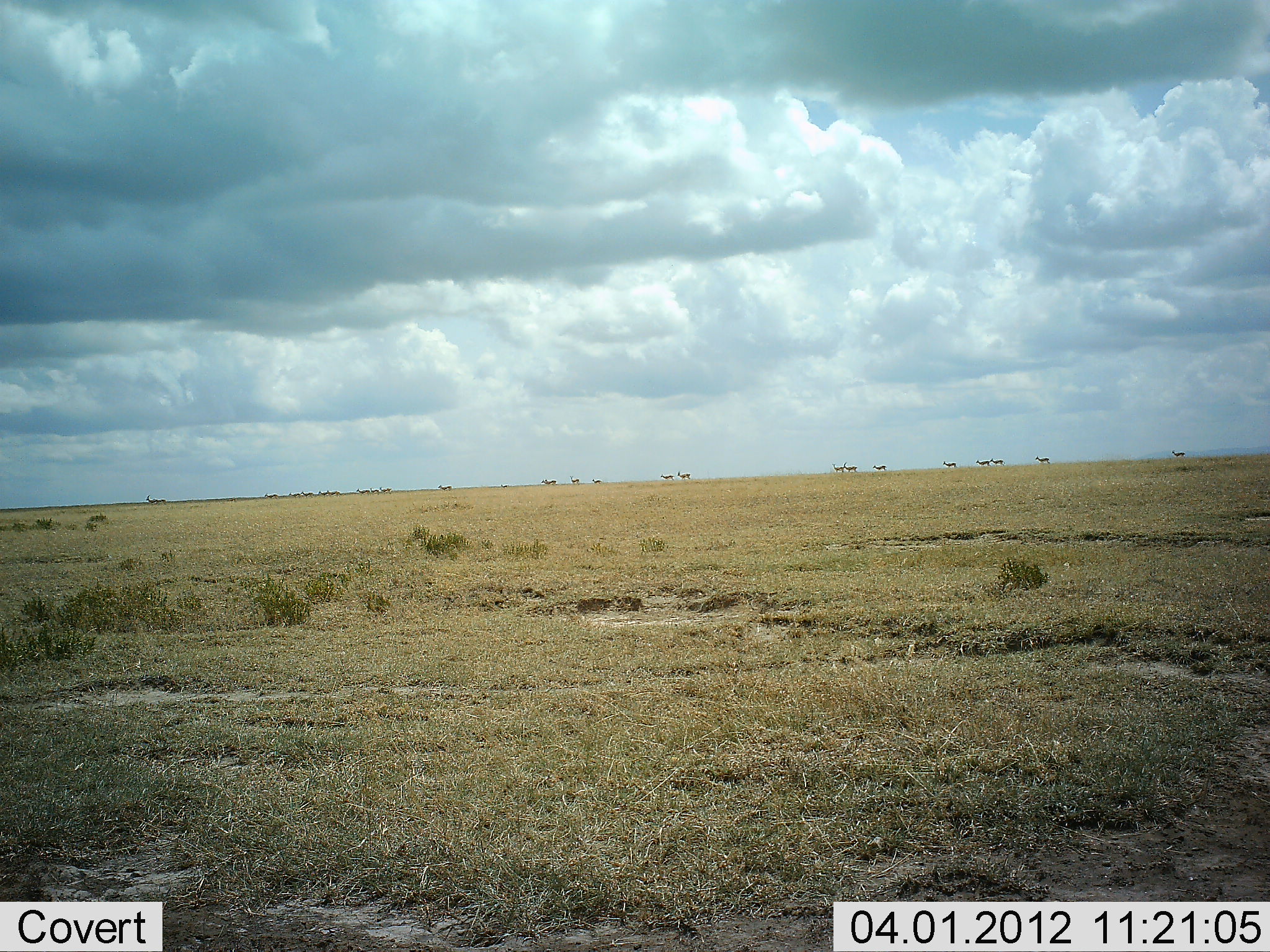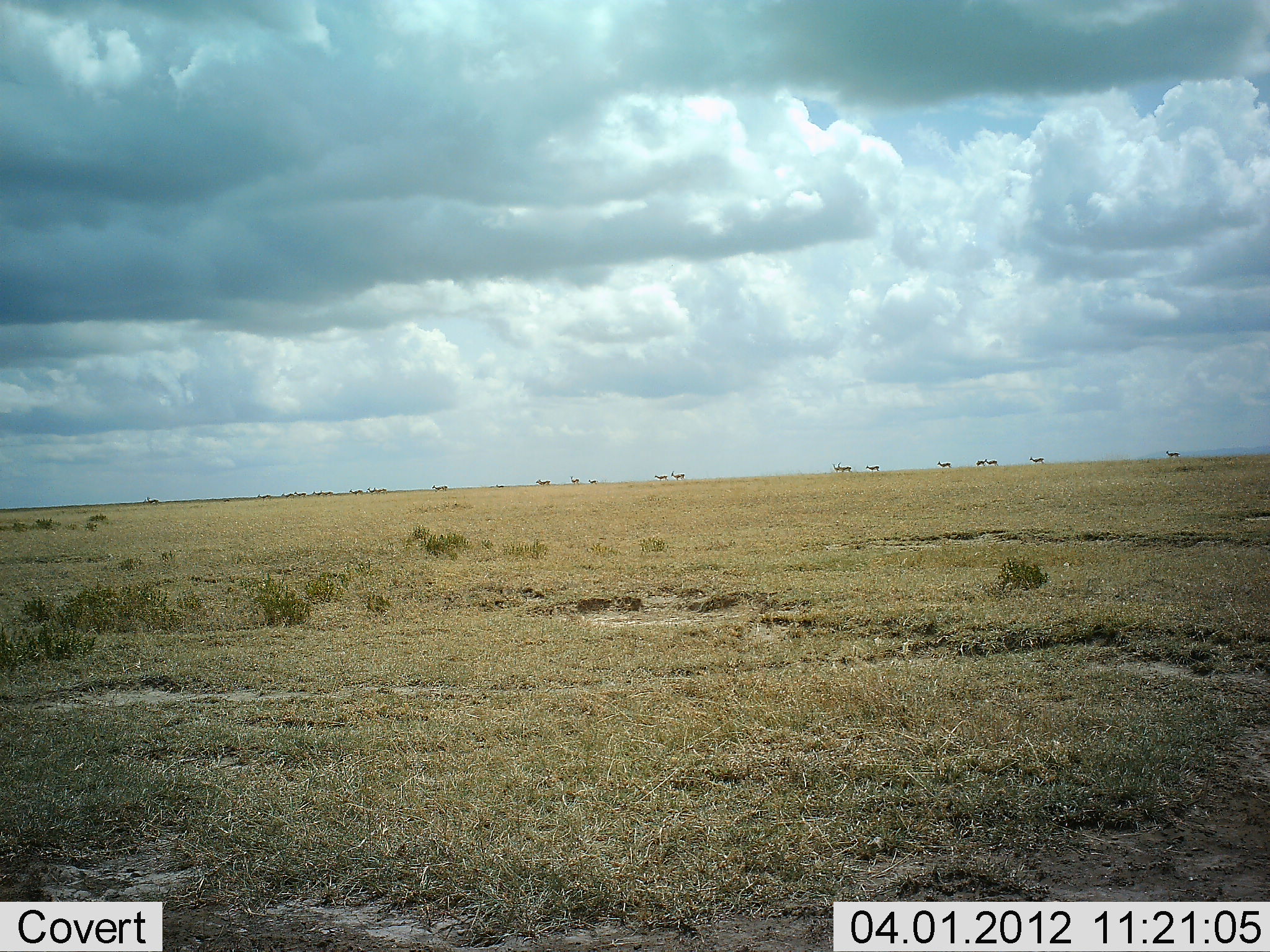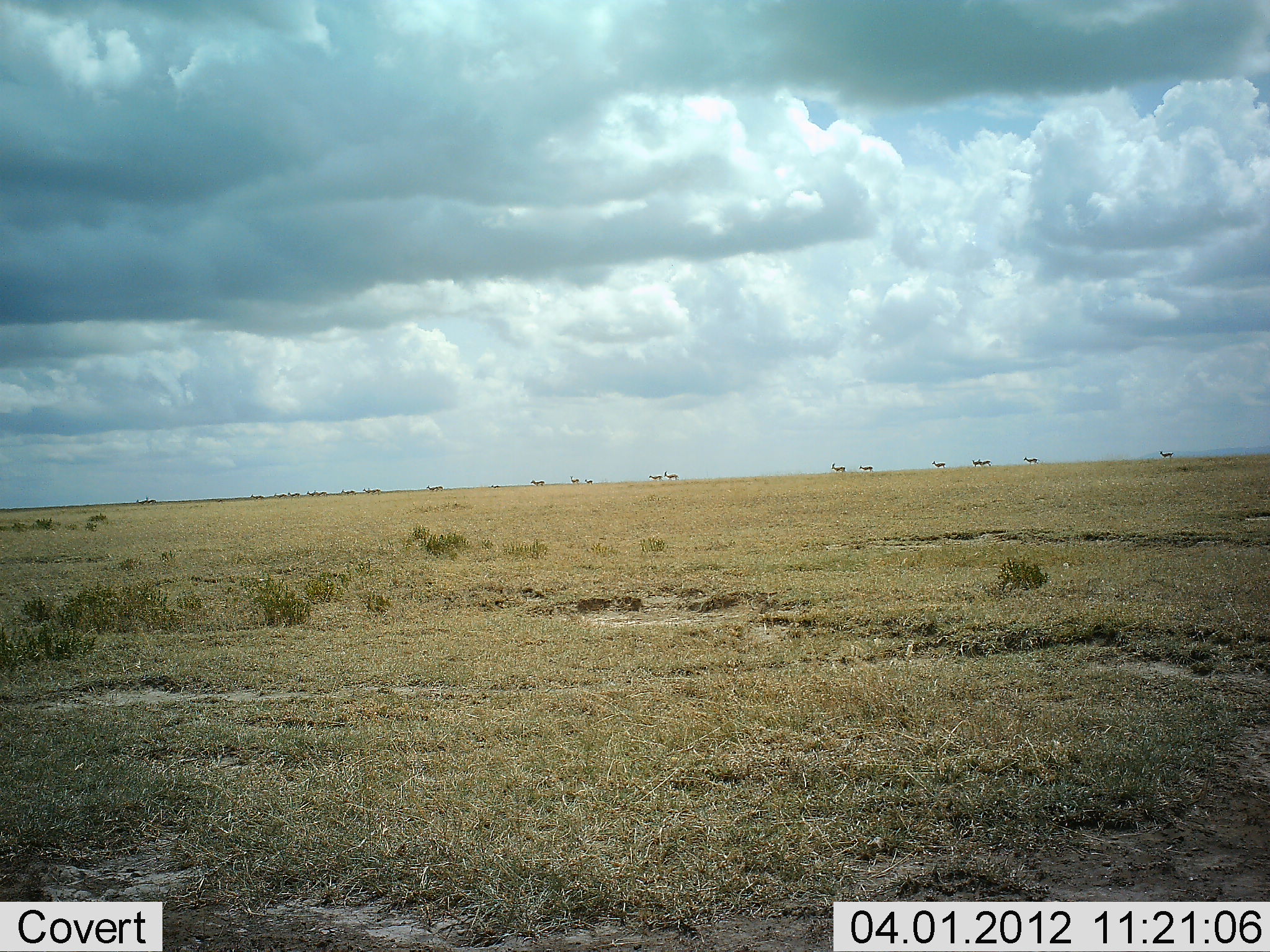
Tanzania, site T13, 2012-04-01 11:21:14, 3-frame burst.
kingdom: Animalia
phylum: Chordata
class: Mammalia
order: Artiodactyla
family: Bovidae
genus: Eudorcas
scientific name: Eudorcas thomsonii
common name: thomson's gazelle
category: gazellethomsons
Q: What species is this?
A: Gazellethomsons (thomson's gazelle) (Eudorcas thomsonii).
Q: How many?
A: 11-50.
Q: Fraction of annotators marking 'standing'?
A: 20%.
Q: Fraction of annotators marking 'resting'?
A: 0%.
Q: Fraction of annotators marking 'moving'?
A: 100%.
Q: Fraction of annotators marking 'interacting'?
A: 0%.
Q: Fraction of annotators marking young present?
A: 0%.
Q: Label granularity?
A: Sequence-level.